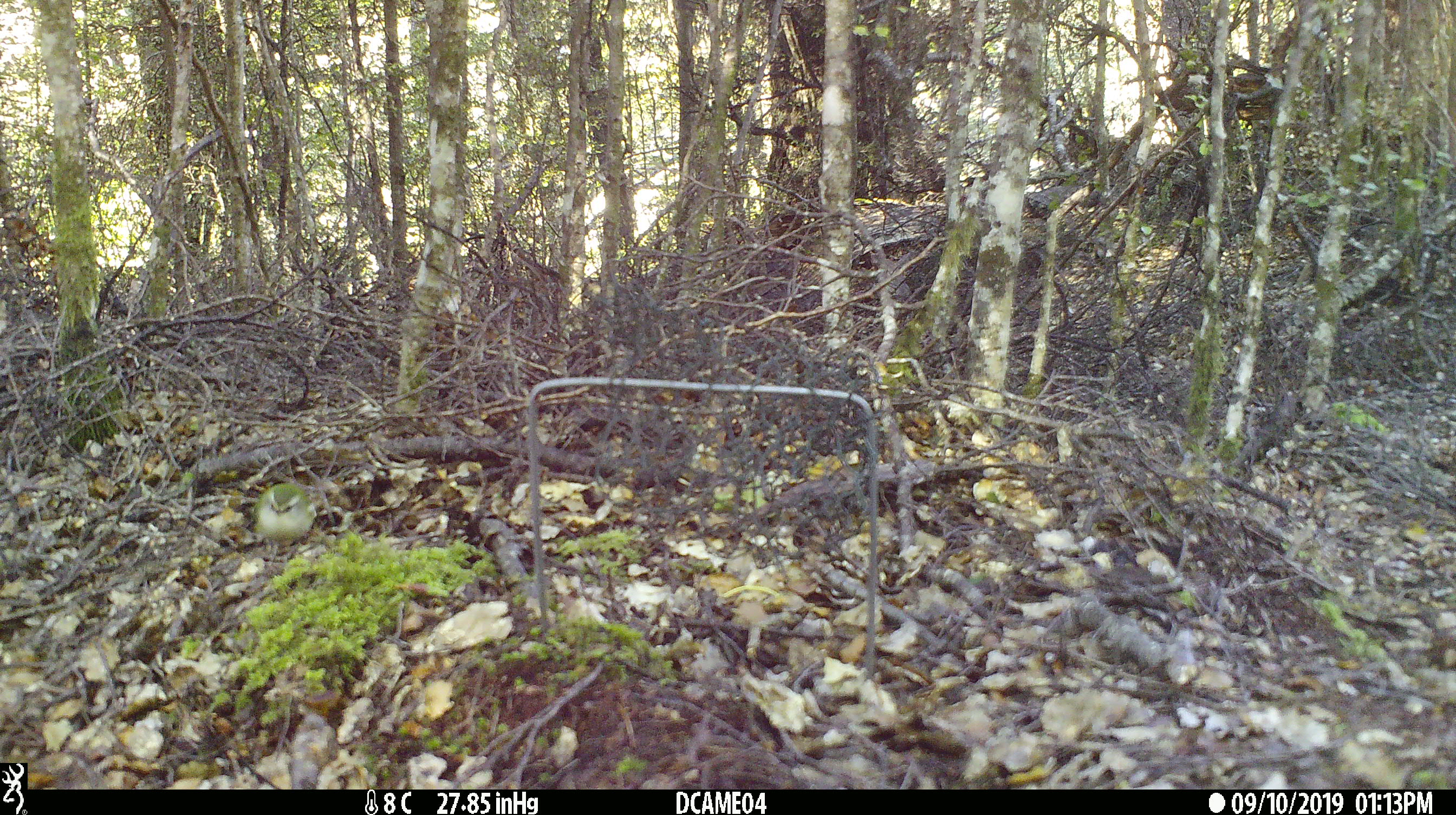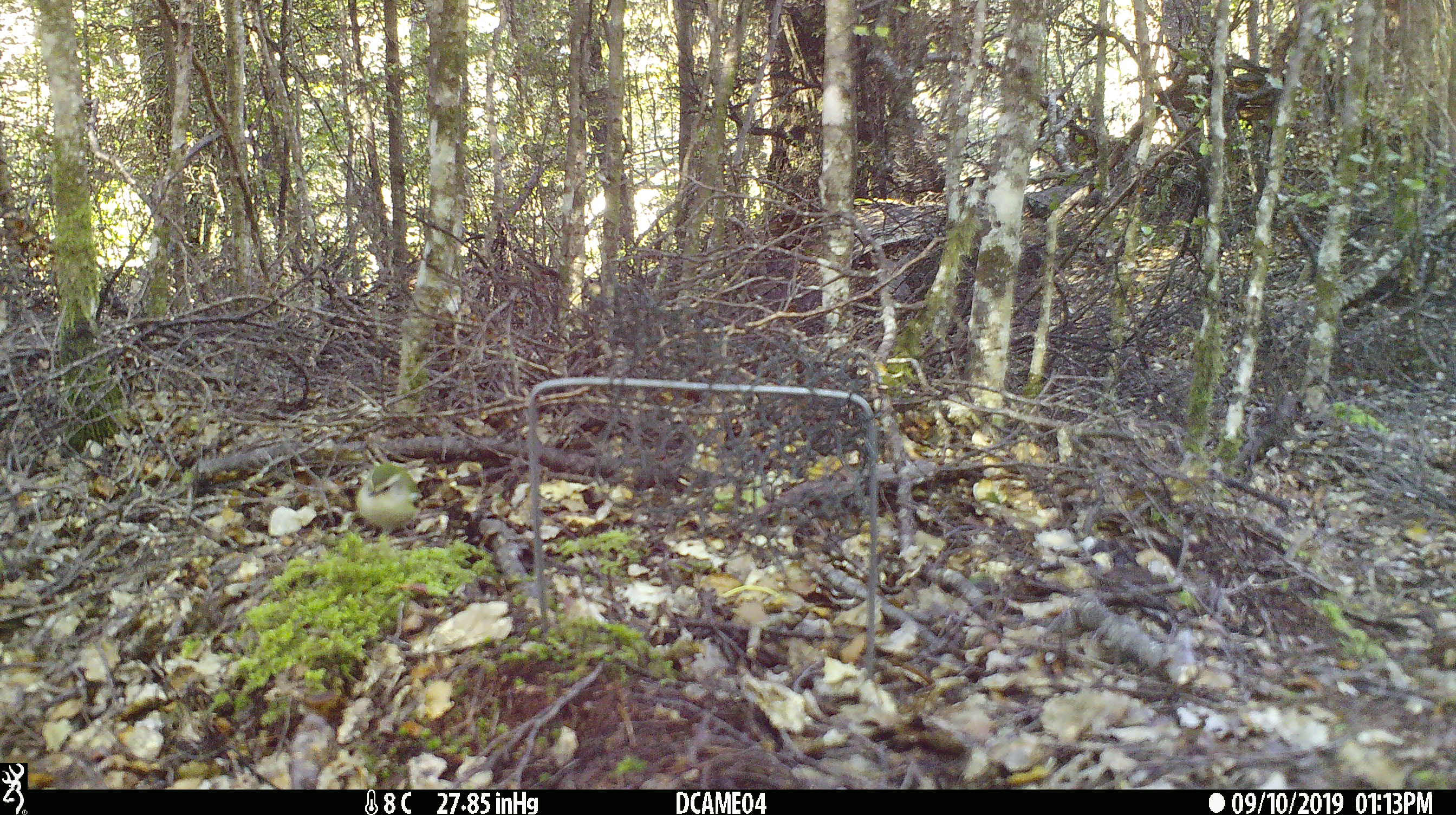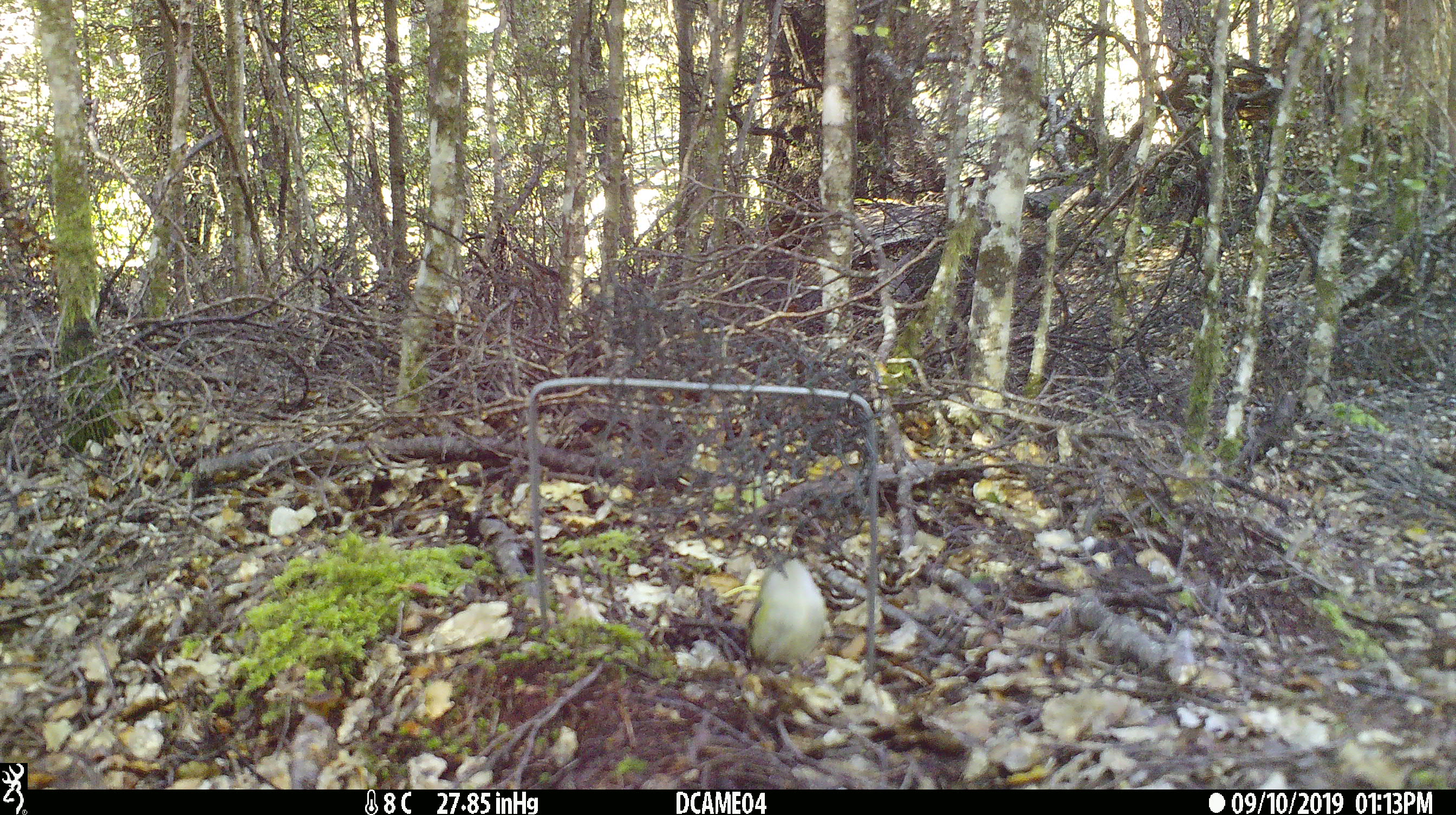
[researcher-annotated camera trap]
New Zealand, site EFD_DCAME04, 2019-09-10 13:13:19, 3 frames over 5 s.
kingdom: Animalia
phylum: Chordata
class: Aves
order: Passeriformes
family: Acanthisittidae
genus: Acanthisitta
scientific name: Acanthisitta chloris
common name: rifleman